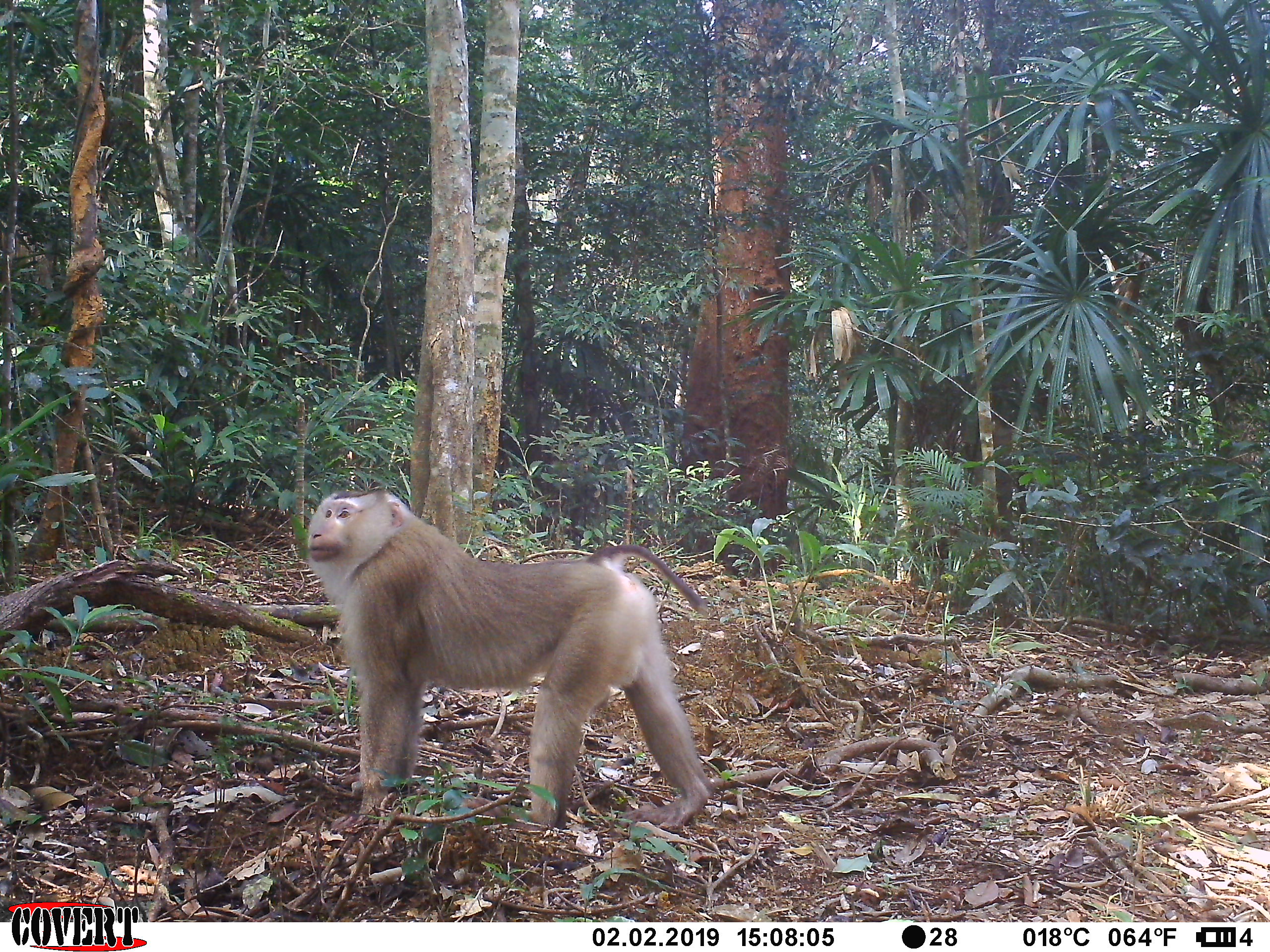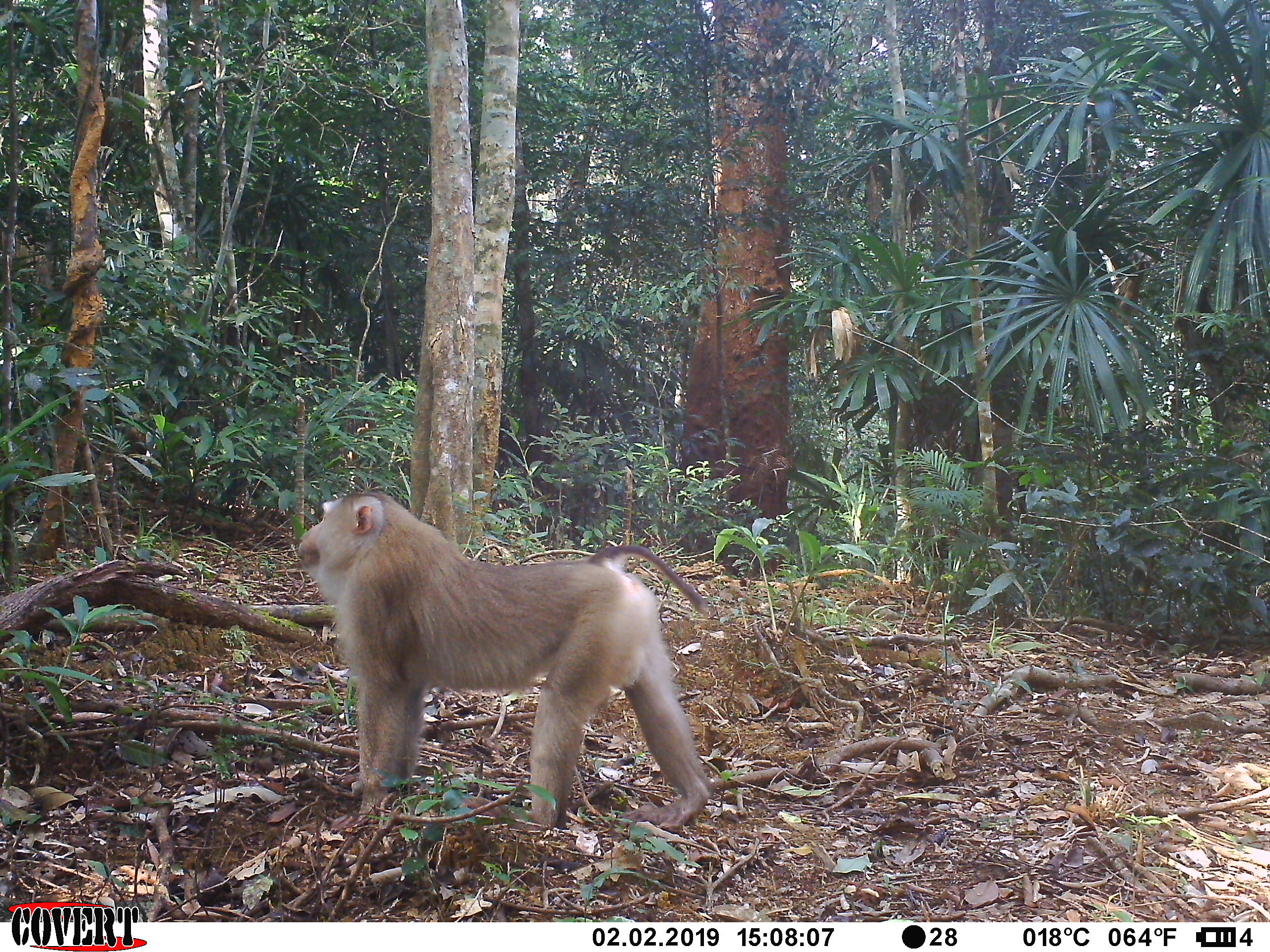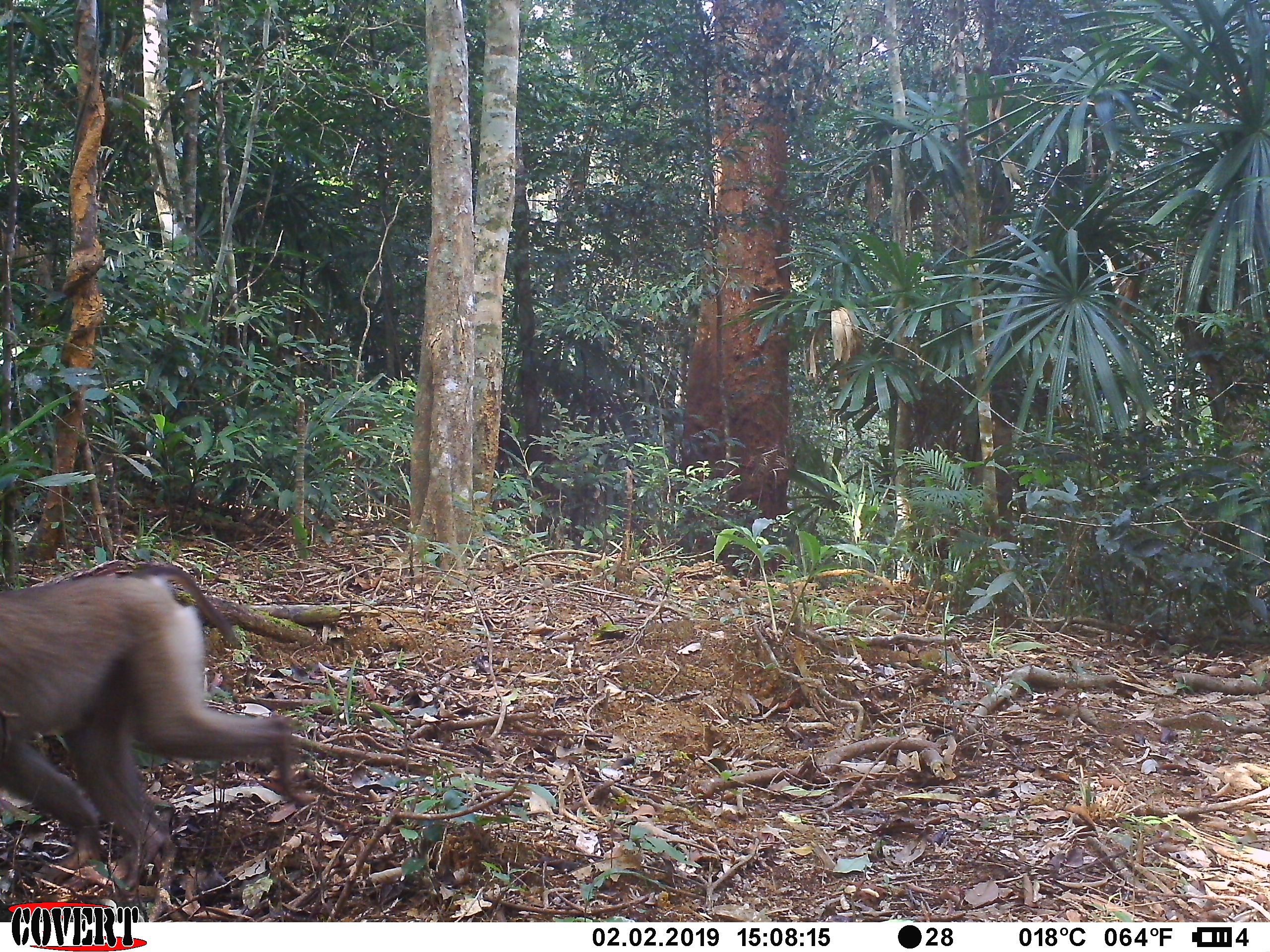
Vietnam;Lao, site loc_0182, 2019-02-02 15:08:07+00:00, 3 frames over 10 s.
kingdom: Animalia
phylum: Chordata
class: Mammalia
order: Primates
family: Cercopithecidae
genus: Macaca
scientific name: Macaca nemestrina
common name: pig-tailed macaque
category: pig tailed macaque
Pig tailed macaque (pig-tailed macaque) (Macaca nemestrina). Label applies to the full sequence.